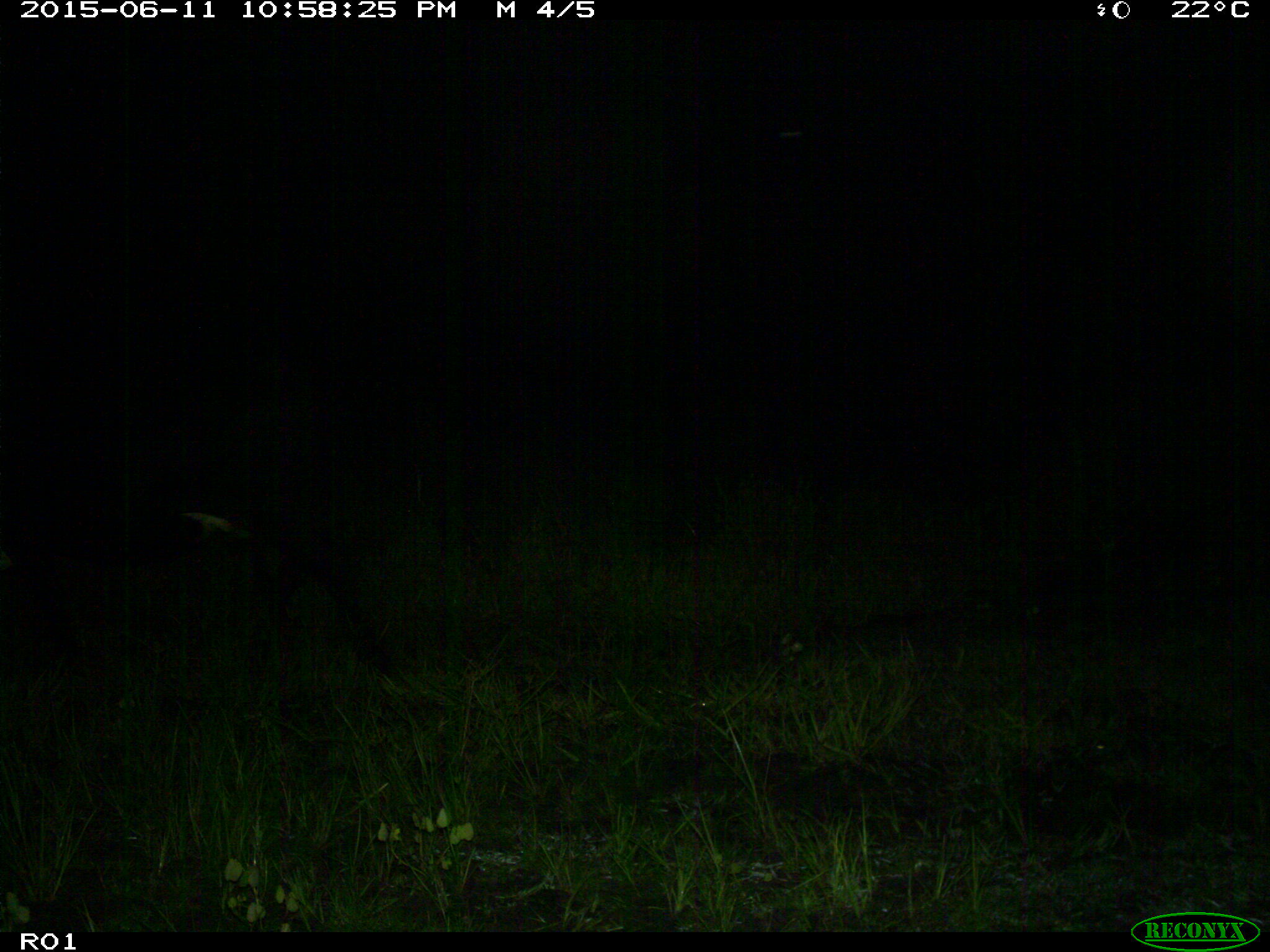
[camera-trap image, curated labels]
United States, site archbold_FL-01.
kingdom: Animalia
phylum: Chordata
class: Mammalia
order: Artiodactyla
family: Bovidae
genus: Bos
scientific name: Bos taurus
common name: domestic cow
Bos taurus (domestic cow).